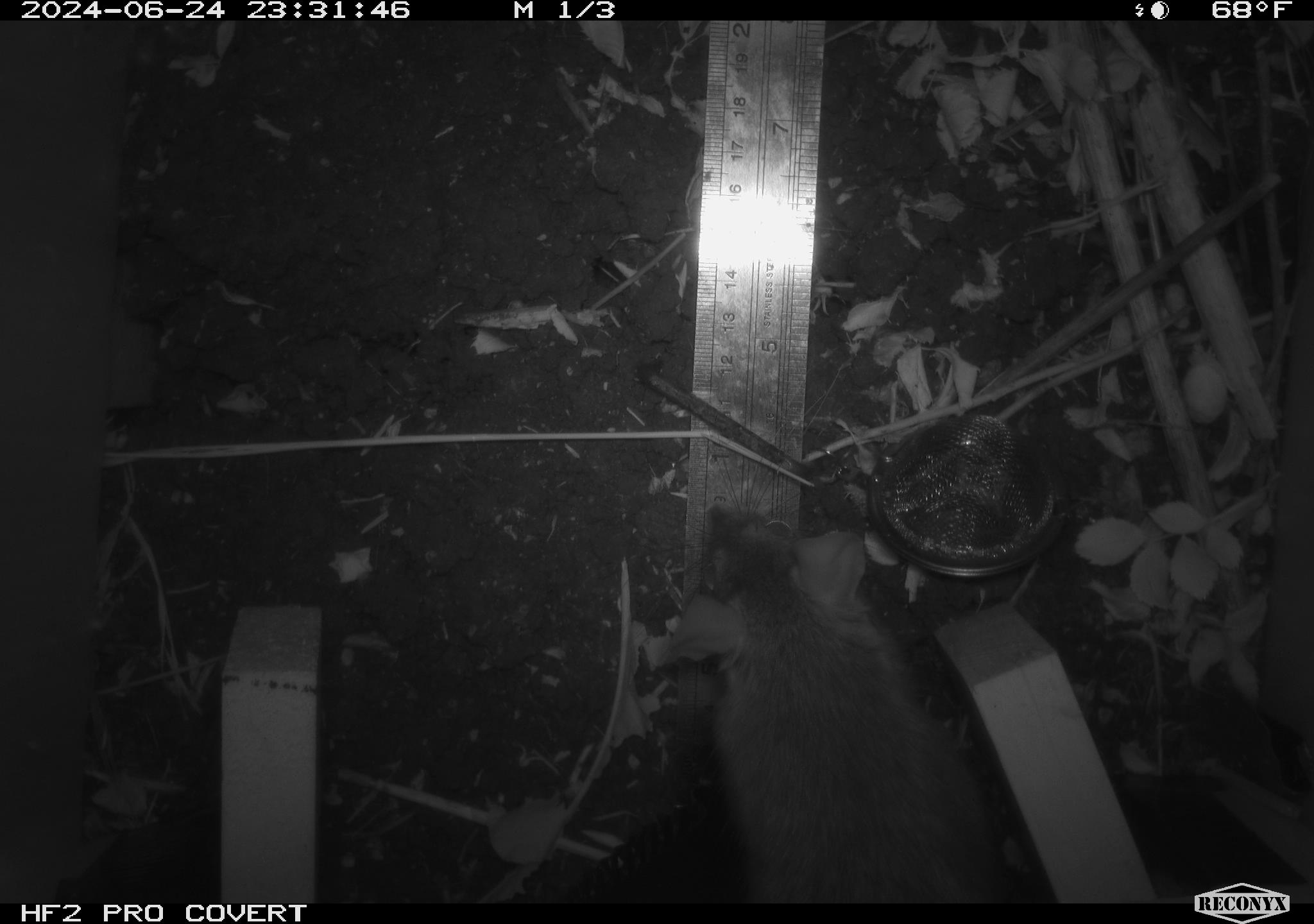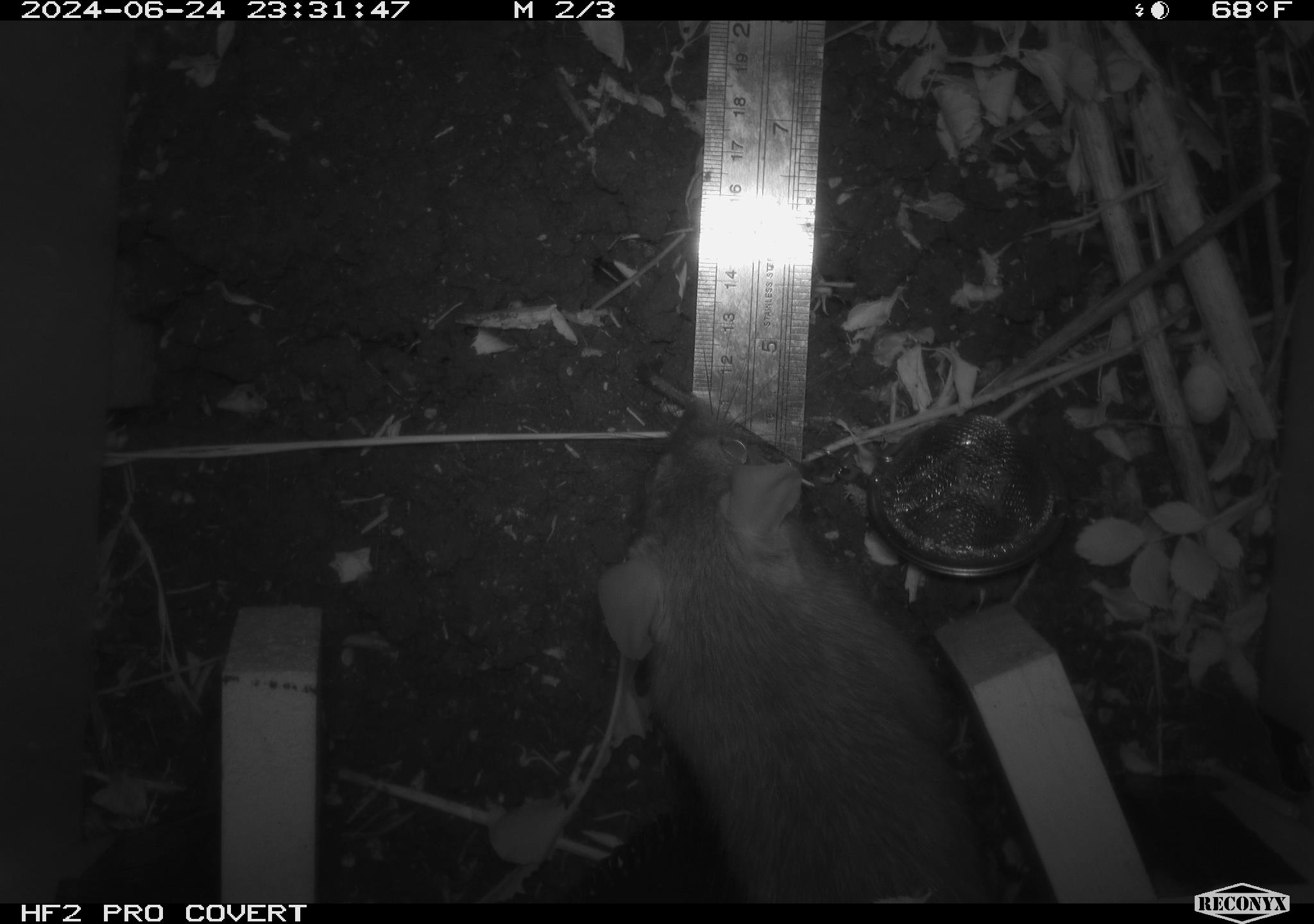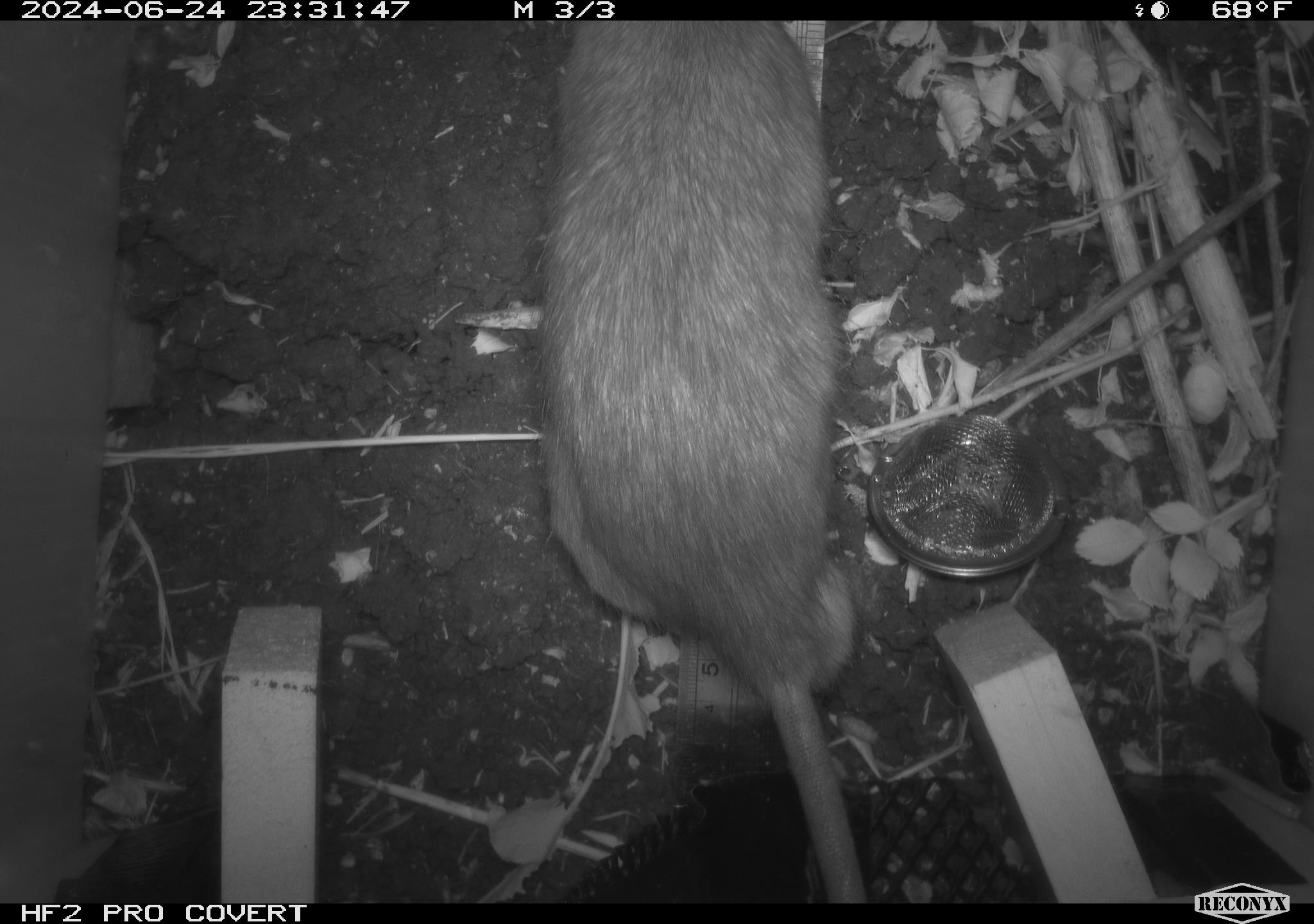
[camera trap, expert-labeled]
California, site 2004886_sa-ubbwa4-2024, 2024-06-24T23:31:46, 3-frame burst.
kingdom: Animalia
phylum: Chordata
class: Mammalia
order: Rodentia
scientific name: Rodentia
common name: woodrat or rat or mouse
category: woodrat or rat or mouse species